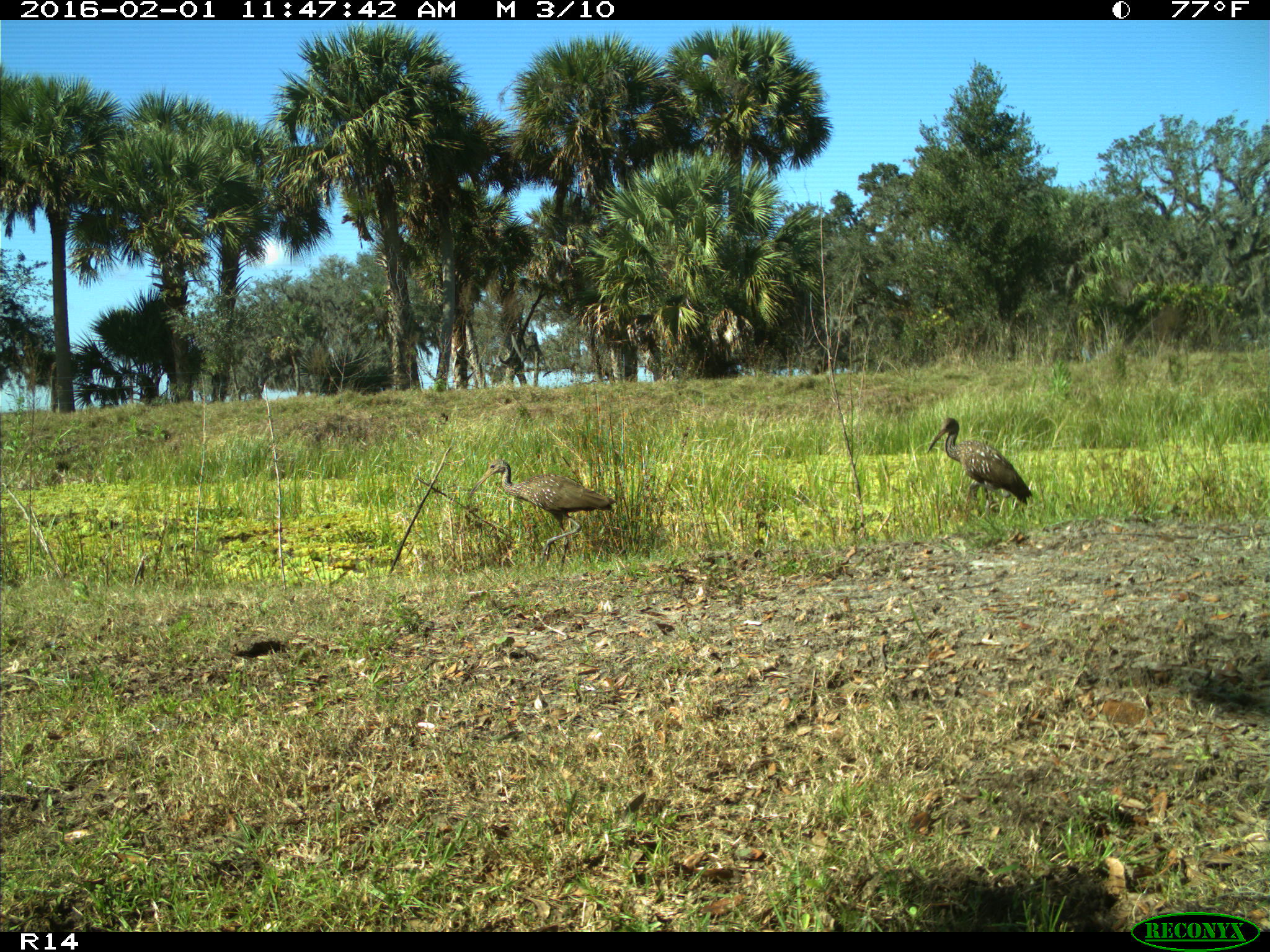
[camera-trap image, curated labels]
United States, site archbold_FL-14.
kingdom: Animalia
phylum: Chordata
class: Aves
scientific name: Aves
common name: birds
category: unidentified bird